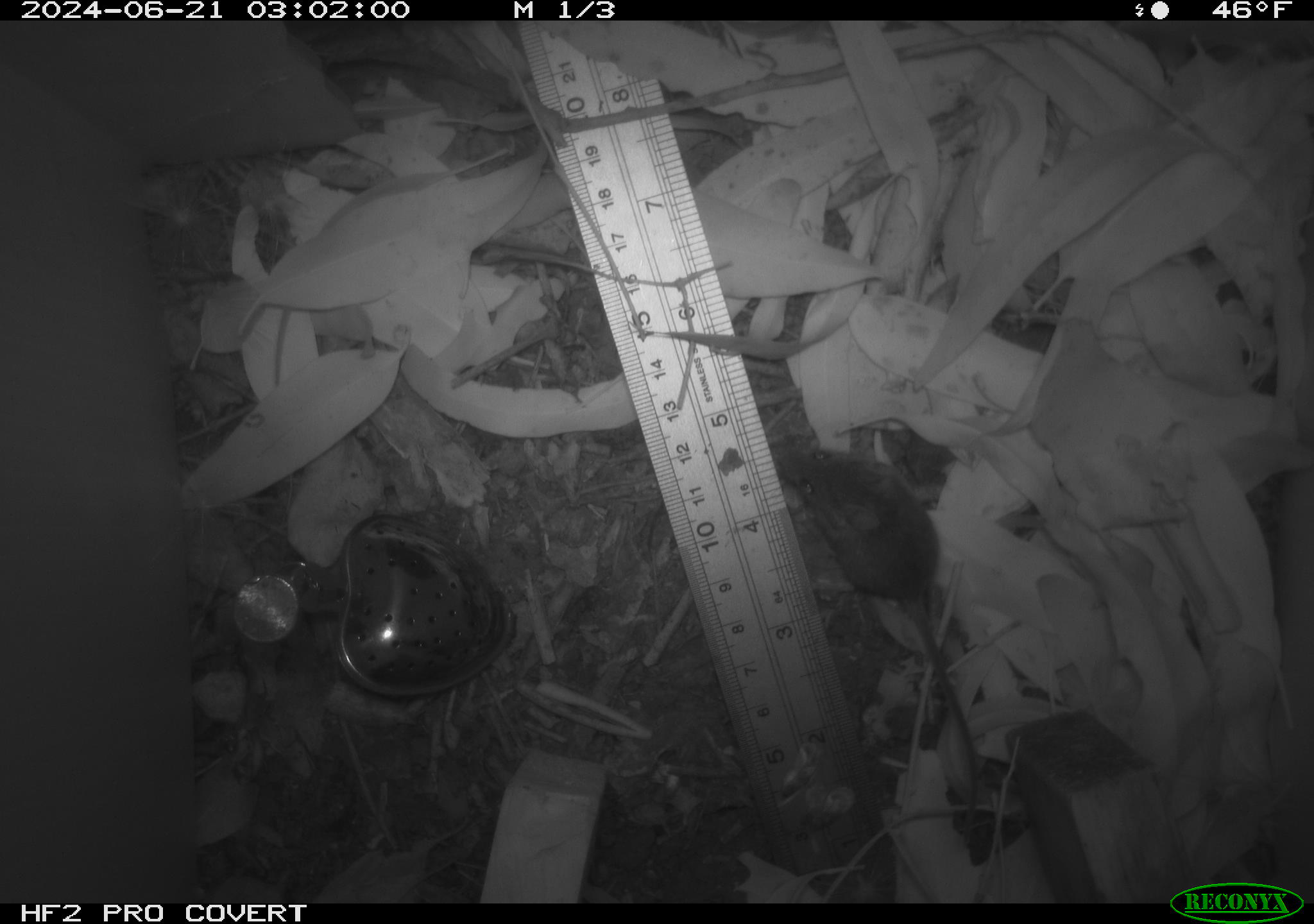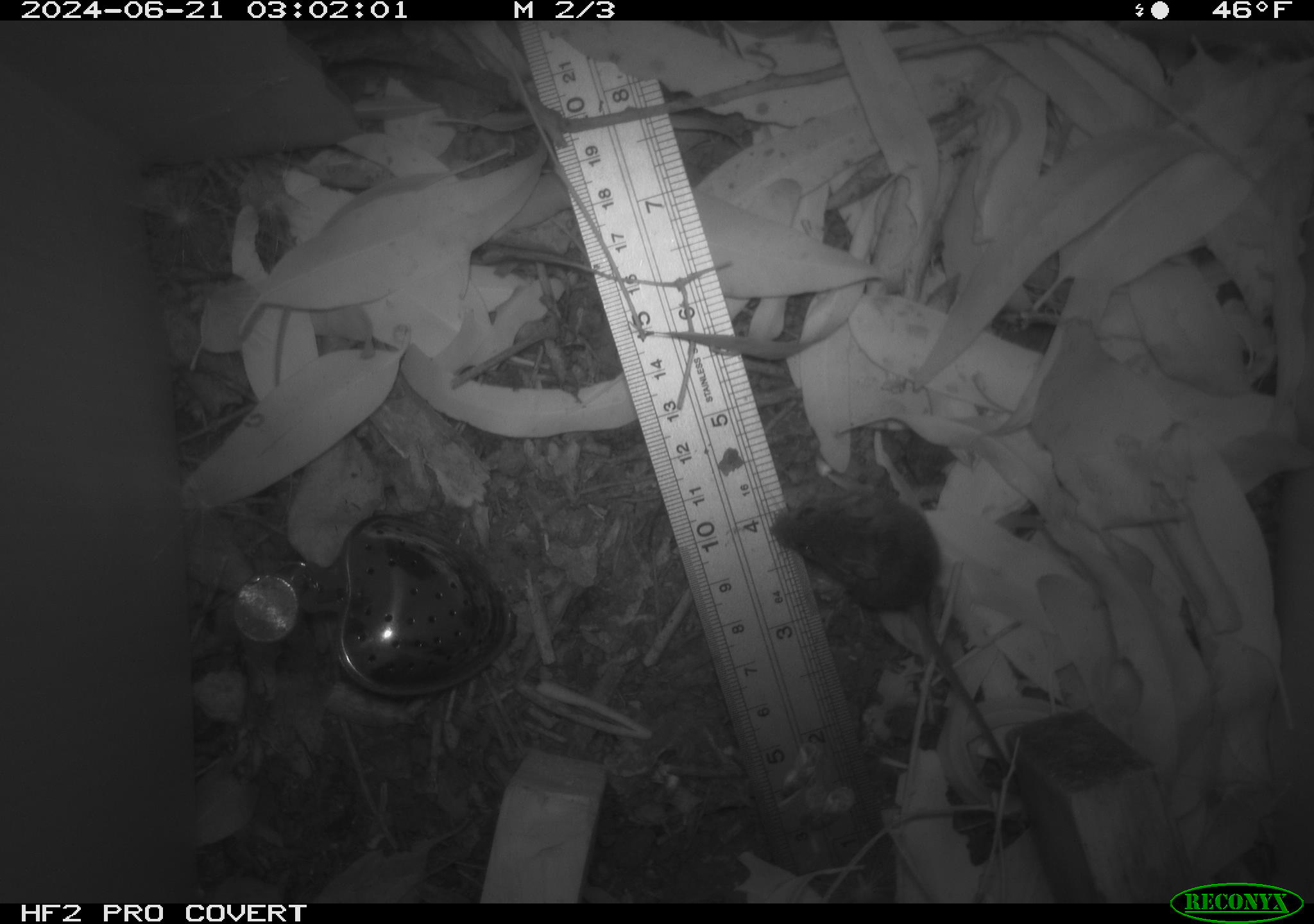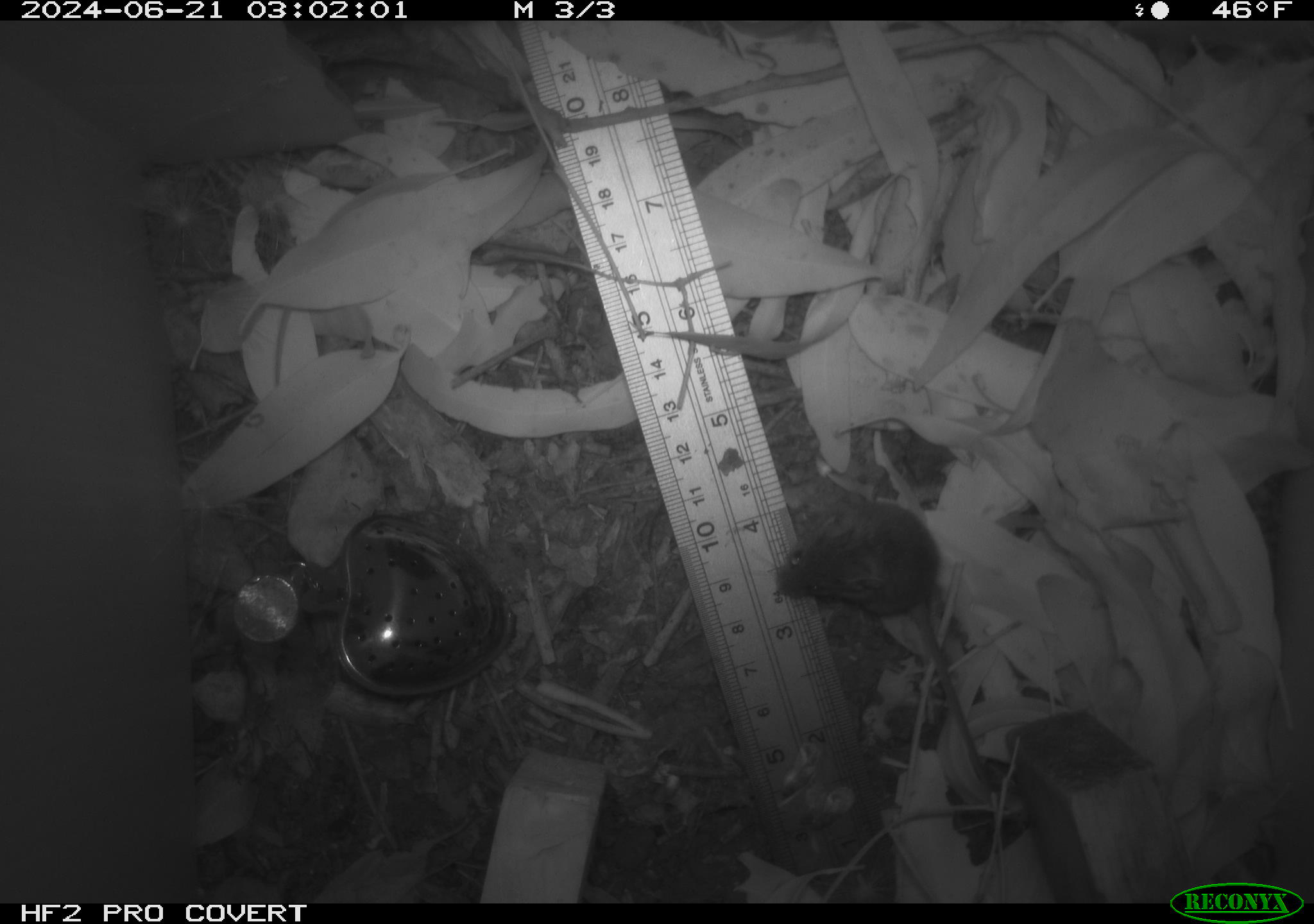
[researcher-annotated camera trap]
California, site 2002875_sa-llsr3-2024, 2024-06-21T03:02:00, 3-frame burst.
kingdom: Animalia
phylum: Chordata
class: Mammalia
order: Rodentia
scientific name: Rodentia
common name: mouse species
Mouse species (Rodentia).